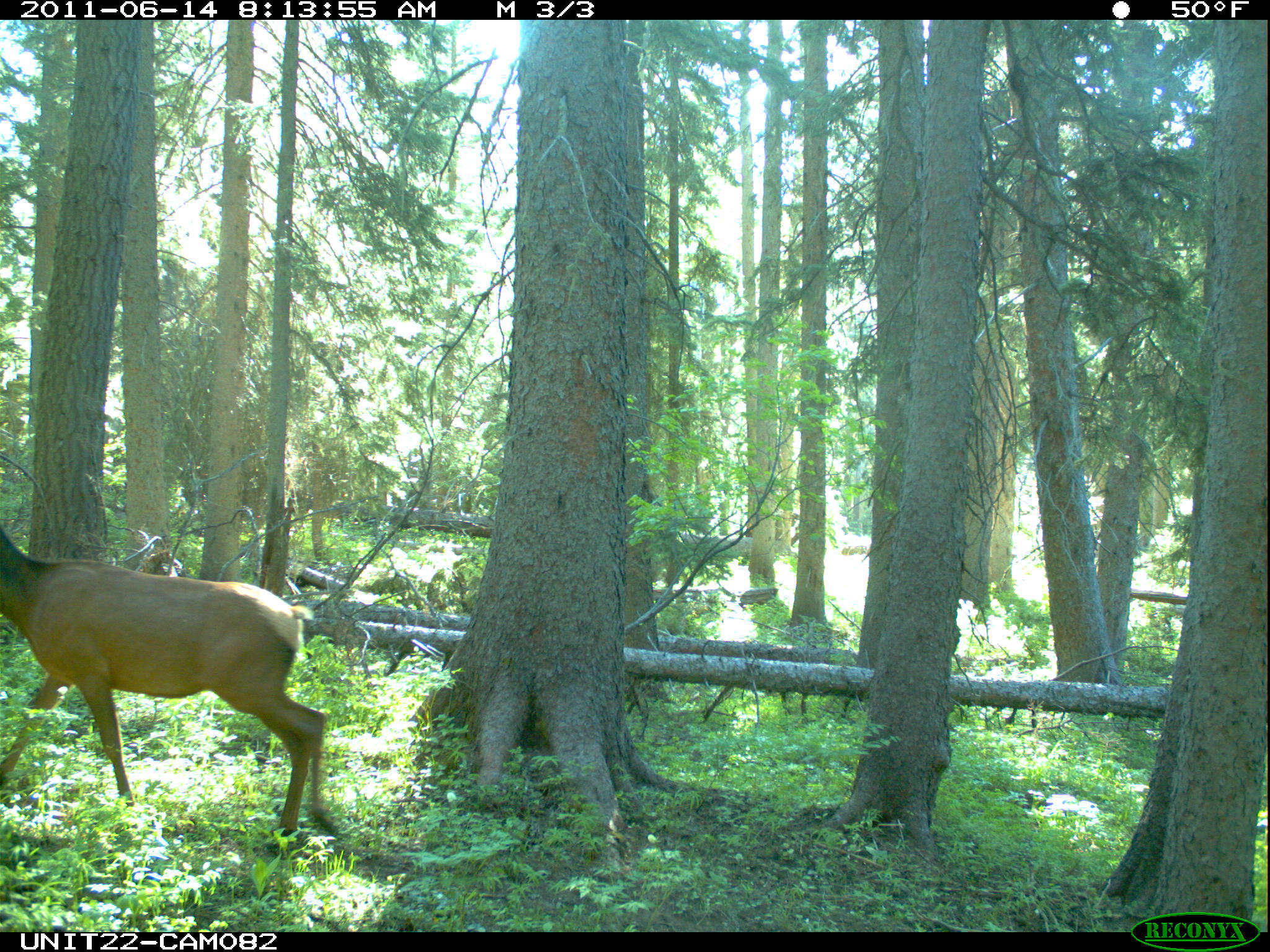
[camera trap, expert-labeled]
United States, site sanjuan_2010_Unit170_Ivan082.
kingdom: Animalia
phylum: Chordata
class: Mammalia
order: Artiodactyla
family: Cervidae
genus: Cervus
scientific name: Cervus elaphus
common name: red deer